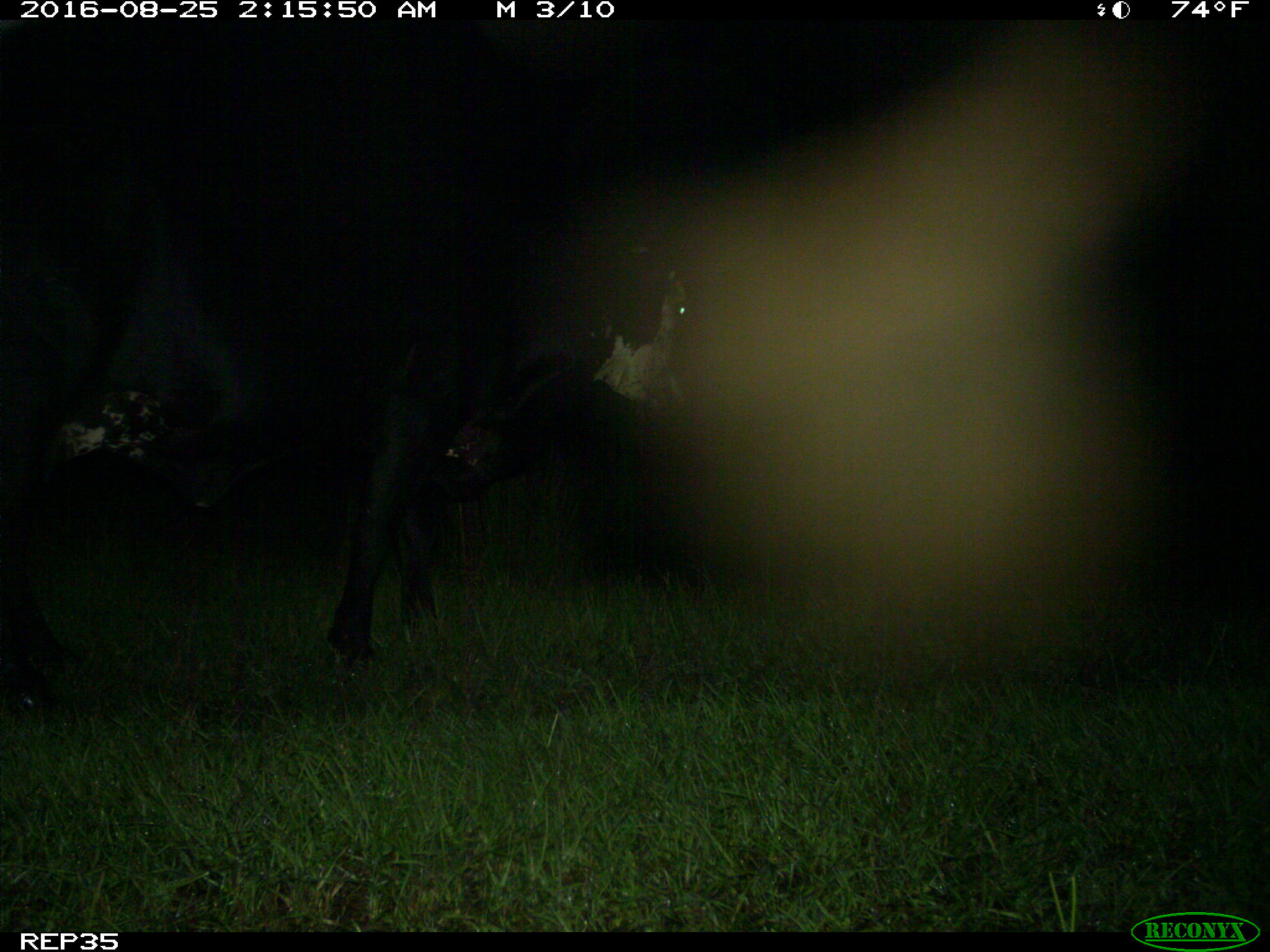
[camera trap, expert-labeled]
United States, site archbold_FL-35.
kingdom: Animalia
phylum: Chordata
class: Mammalia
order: Artiodactyla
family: Bovidae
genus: Bos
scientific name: Bos taurus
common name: domestic cow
Bos taurus (domestic cow).